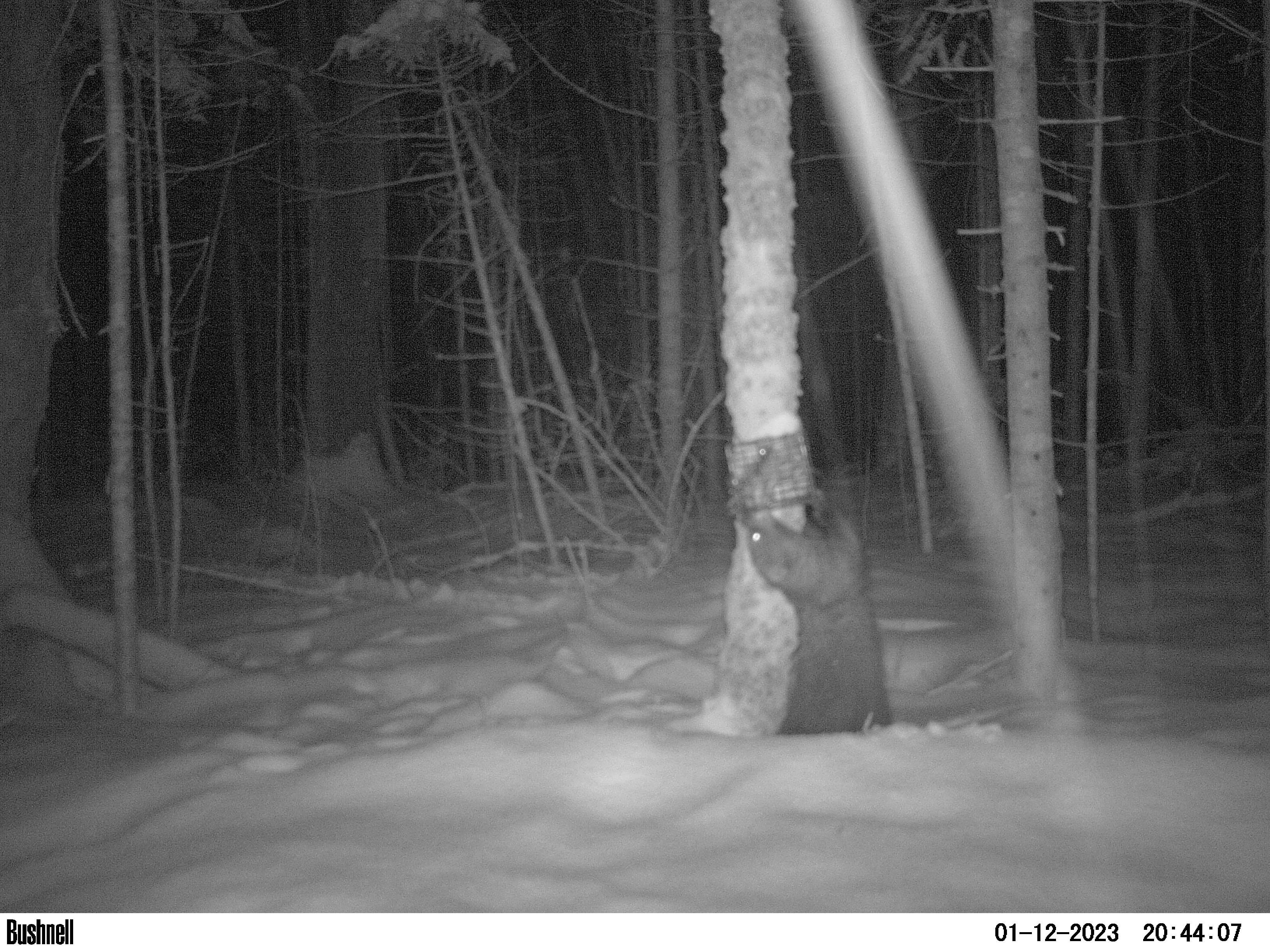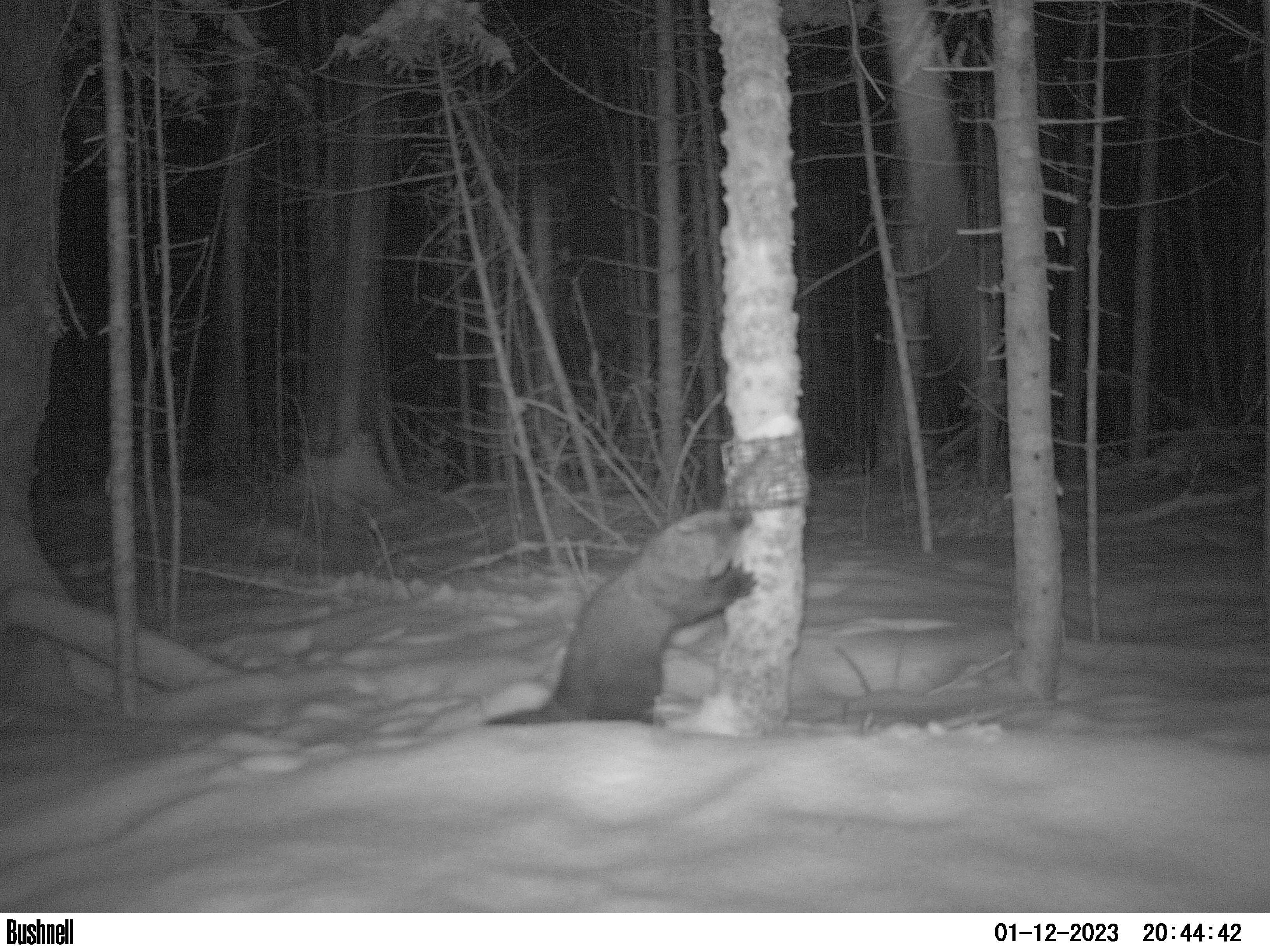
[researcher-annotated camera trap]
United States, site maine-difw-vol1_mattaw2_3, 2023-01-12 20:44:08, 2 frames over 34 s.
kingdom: Animalia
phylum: Chordata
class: Mammalia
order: Carnivora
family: Mustelidae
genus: Pekania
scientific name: Pekania pennanti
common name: fisher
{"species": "fisher (Pekania pennanti)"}